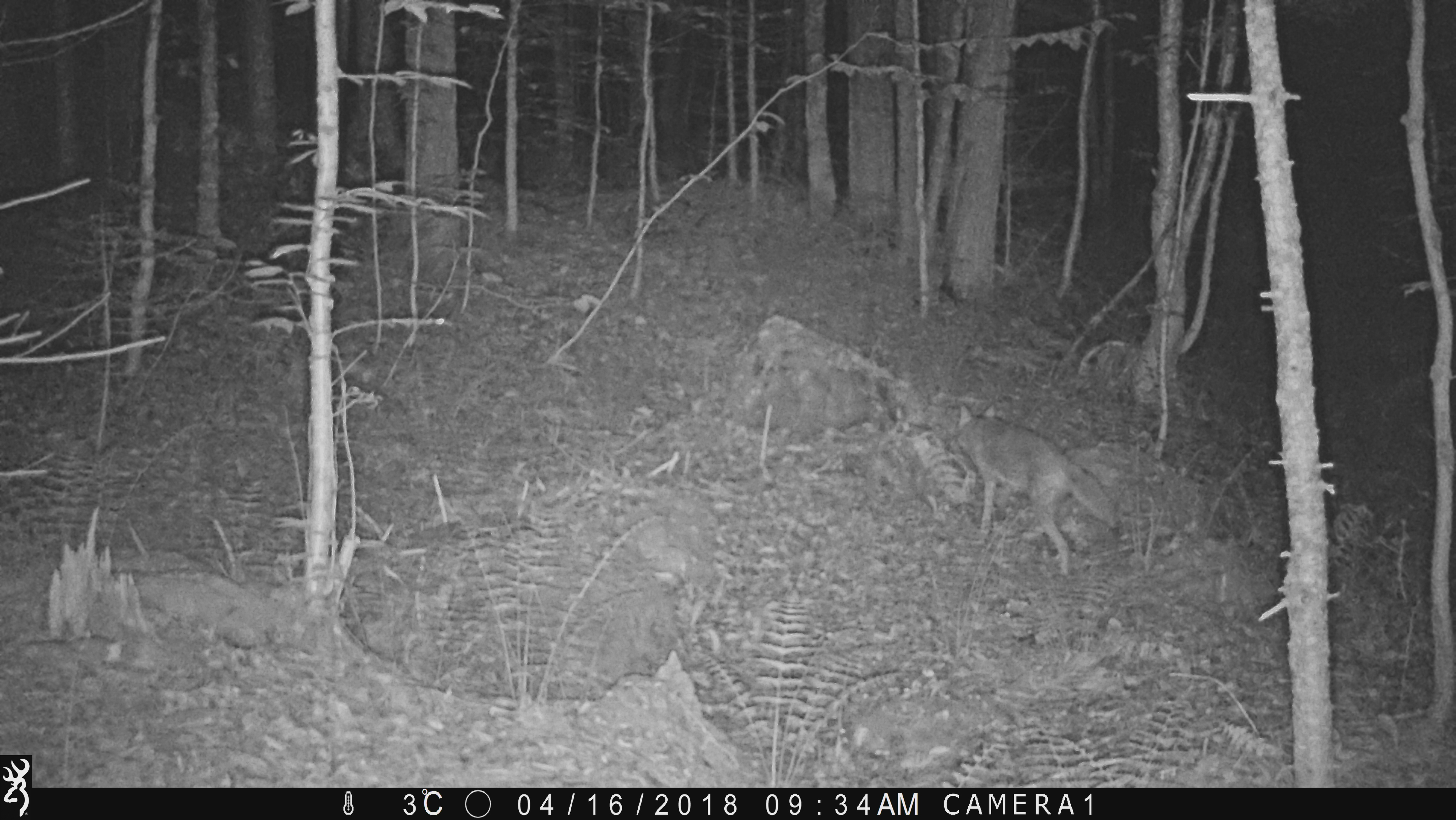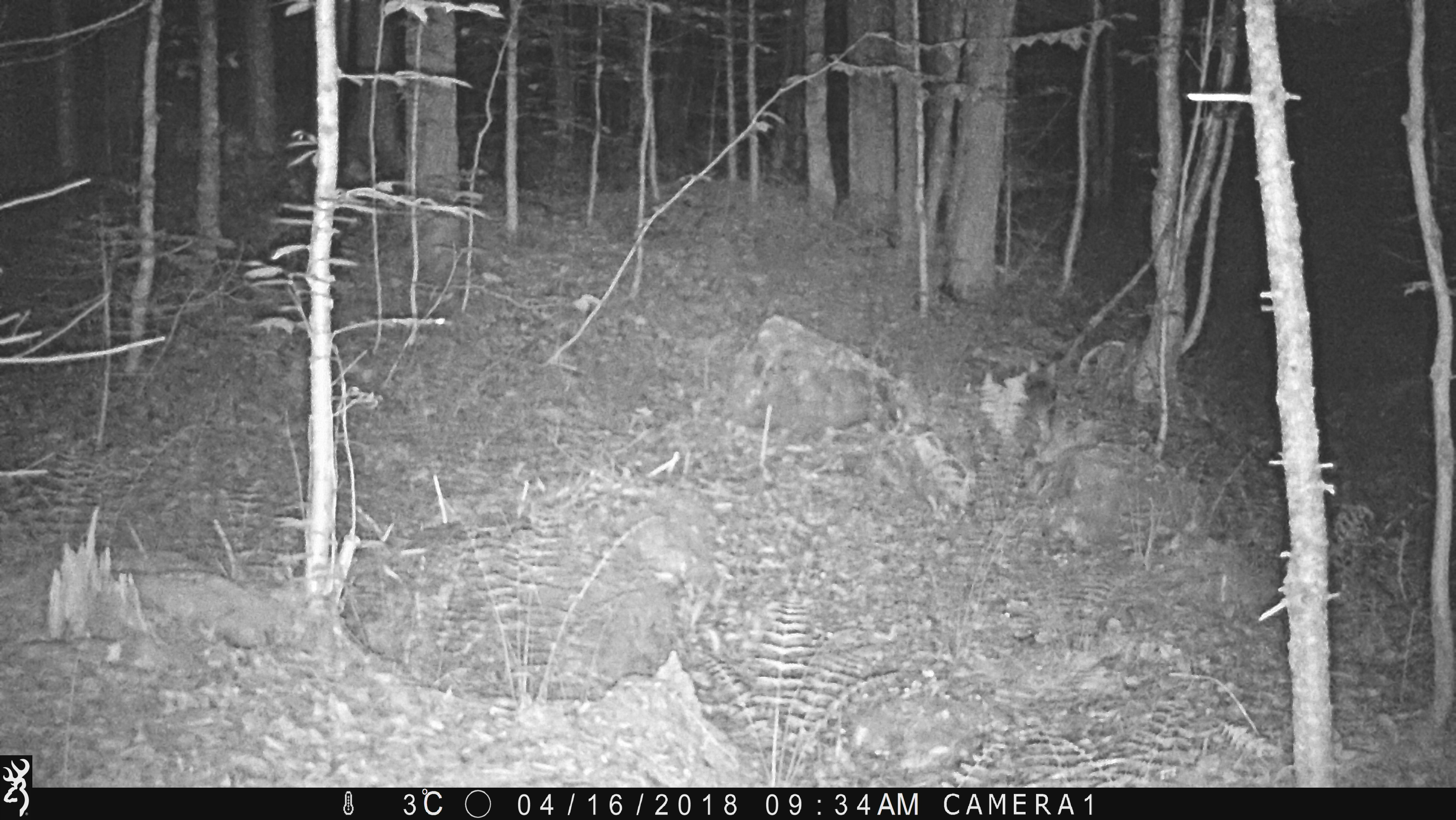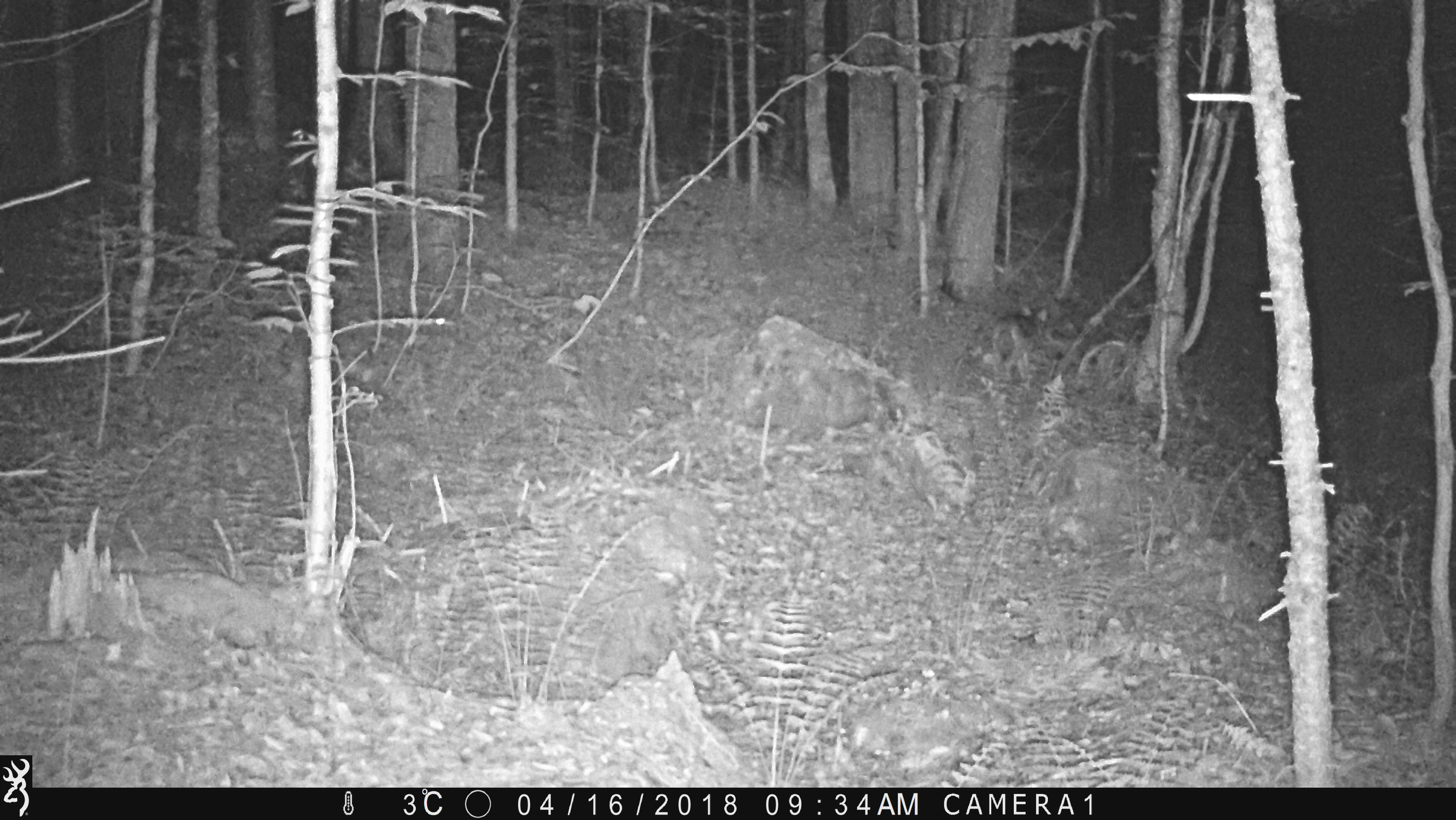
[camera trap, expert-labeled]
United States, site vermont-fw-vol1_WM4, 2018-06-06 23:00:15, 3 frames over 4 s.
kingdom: Animalia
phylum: Chordata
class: Mammalia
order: Carnivora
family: Canidae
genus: Canis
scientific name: Canis latrans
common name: coyote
Coyote (Canis latrans).